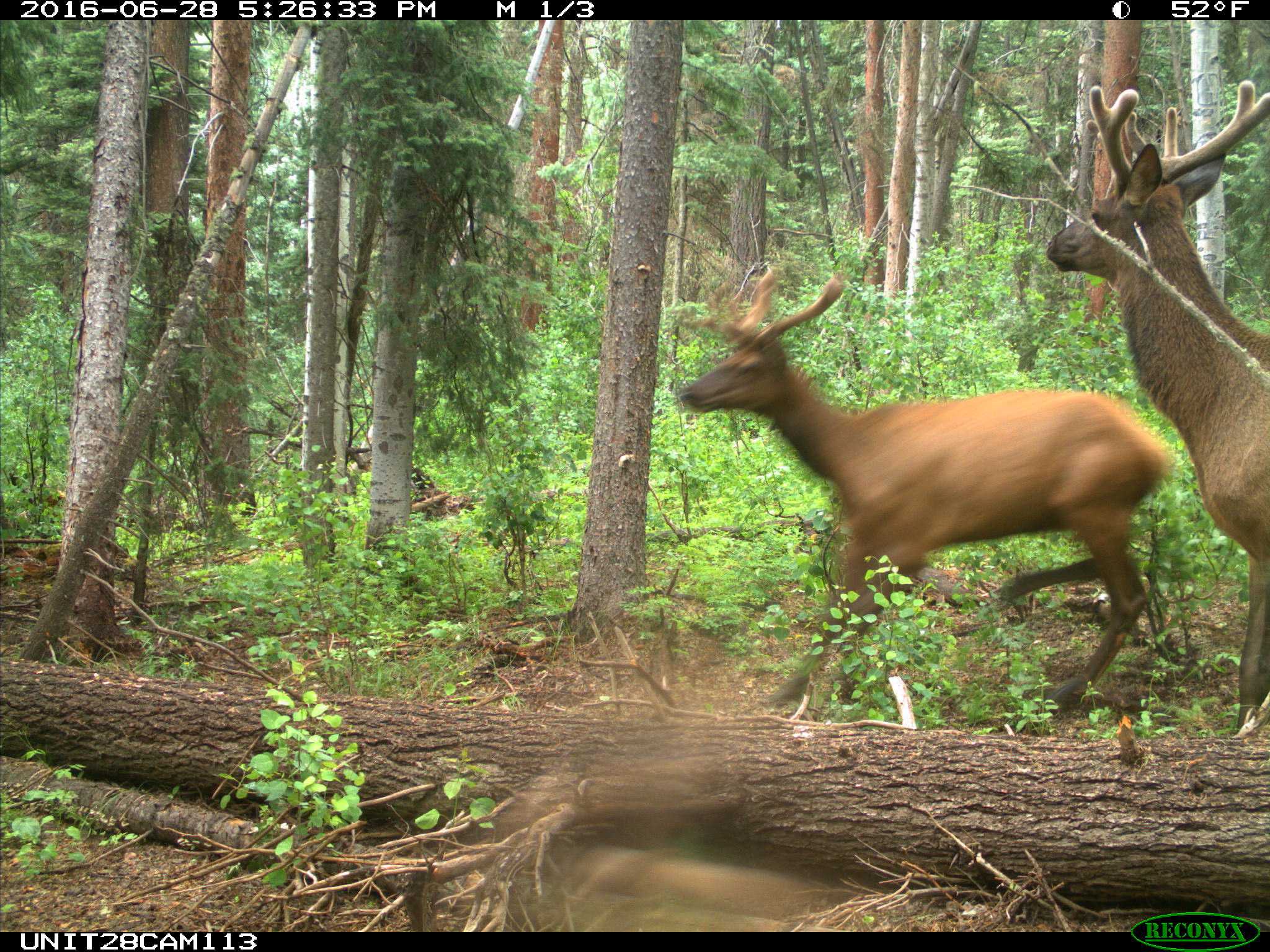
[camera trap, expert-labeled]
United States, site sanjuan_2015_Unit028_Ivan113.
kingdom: Animalia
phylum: Chordata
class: Mammalia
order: Artiodactyla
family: Cervidae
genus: Cervus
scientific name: Cervus elaphus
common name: red deer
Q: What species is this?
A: Cervus elaphus (red deer).